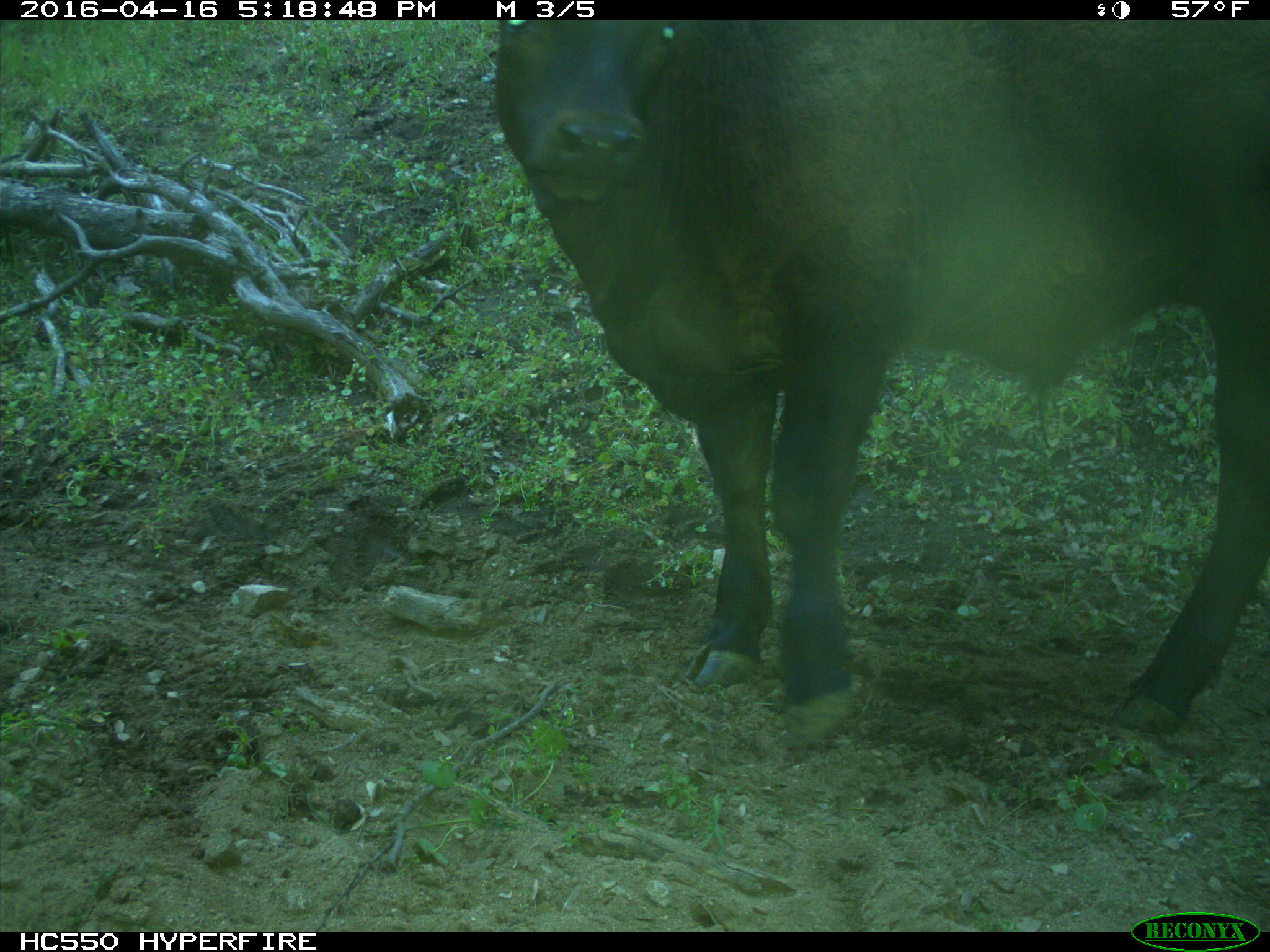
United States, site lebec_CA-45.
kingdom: Animalia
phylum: Chordata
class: Mammalia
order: Artiodactyla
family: Bovidae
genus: Bos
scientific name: Bos taurus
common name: domestic cow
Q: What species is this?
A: Bos taurus (domestic cow).